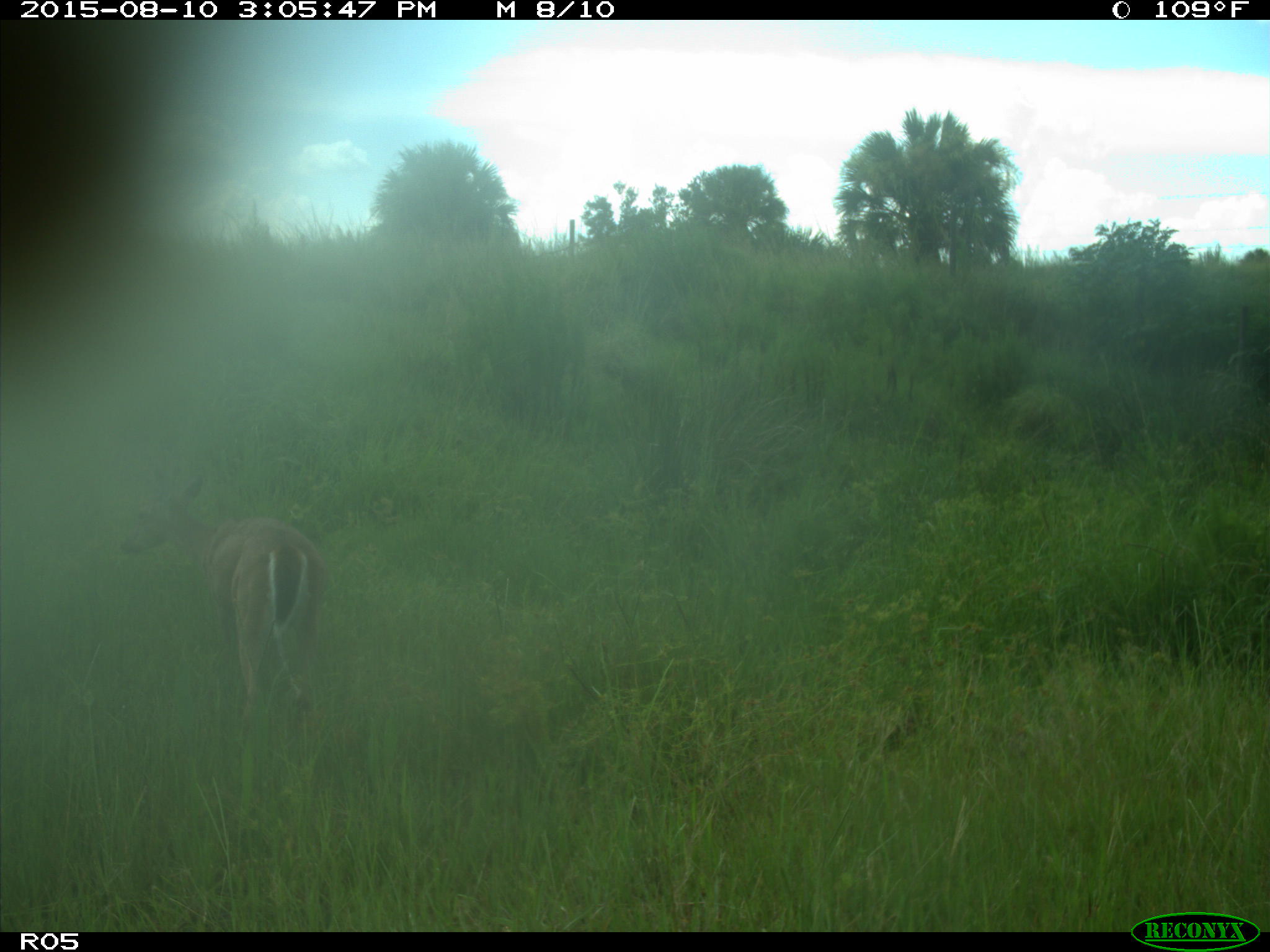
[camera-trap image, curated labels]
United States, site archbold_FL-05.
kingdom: Animalia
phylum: Chordata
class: Mammalia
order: Artiodactyla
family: Cervidae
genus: Odocoileus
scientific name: Odocoileus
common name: deer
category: unidentified deer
Unidentified deer (deer) (Odocoileus).